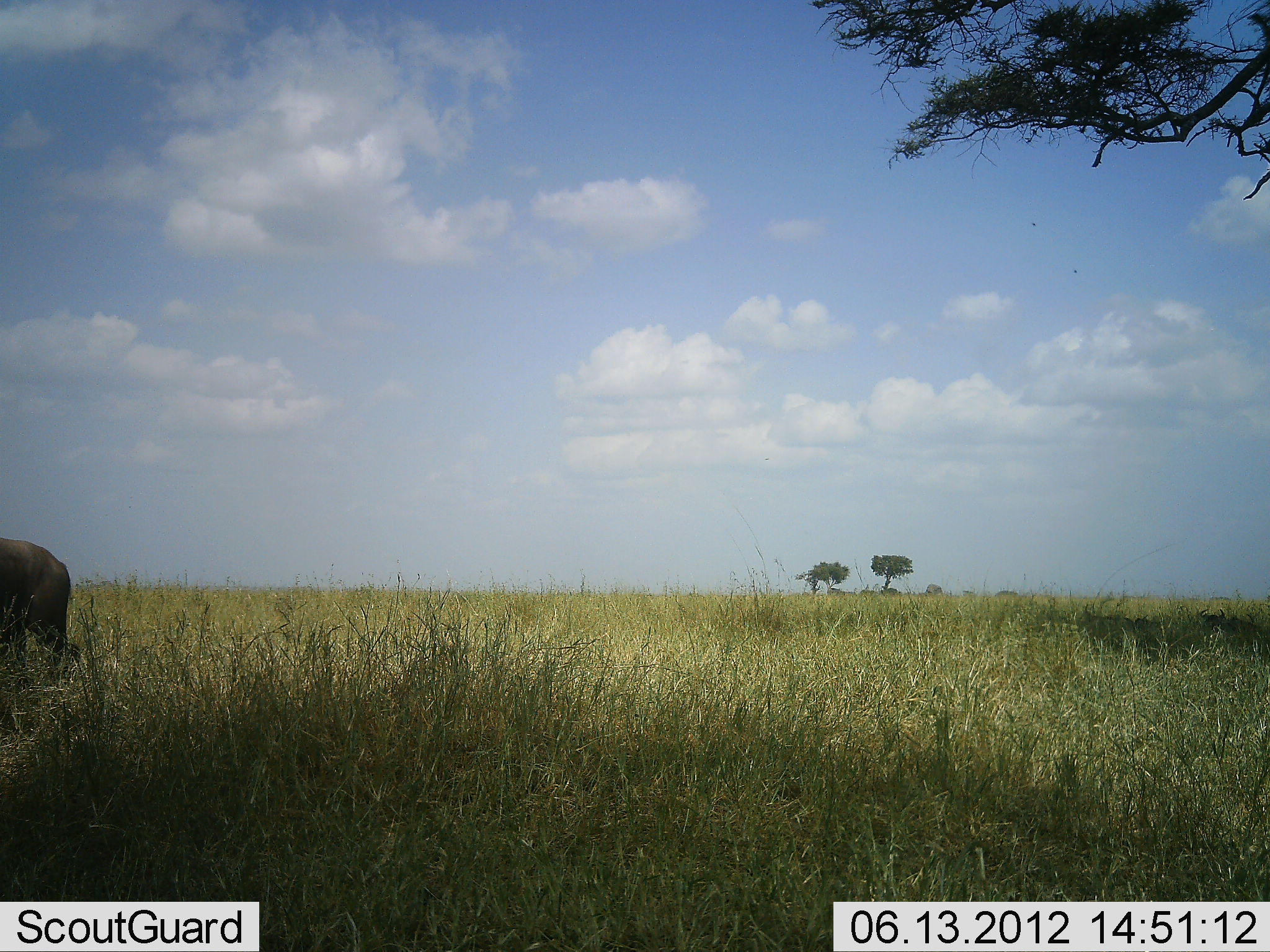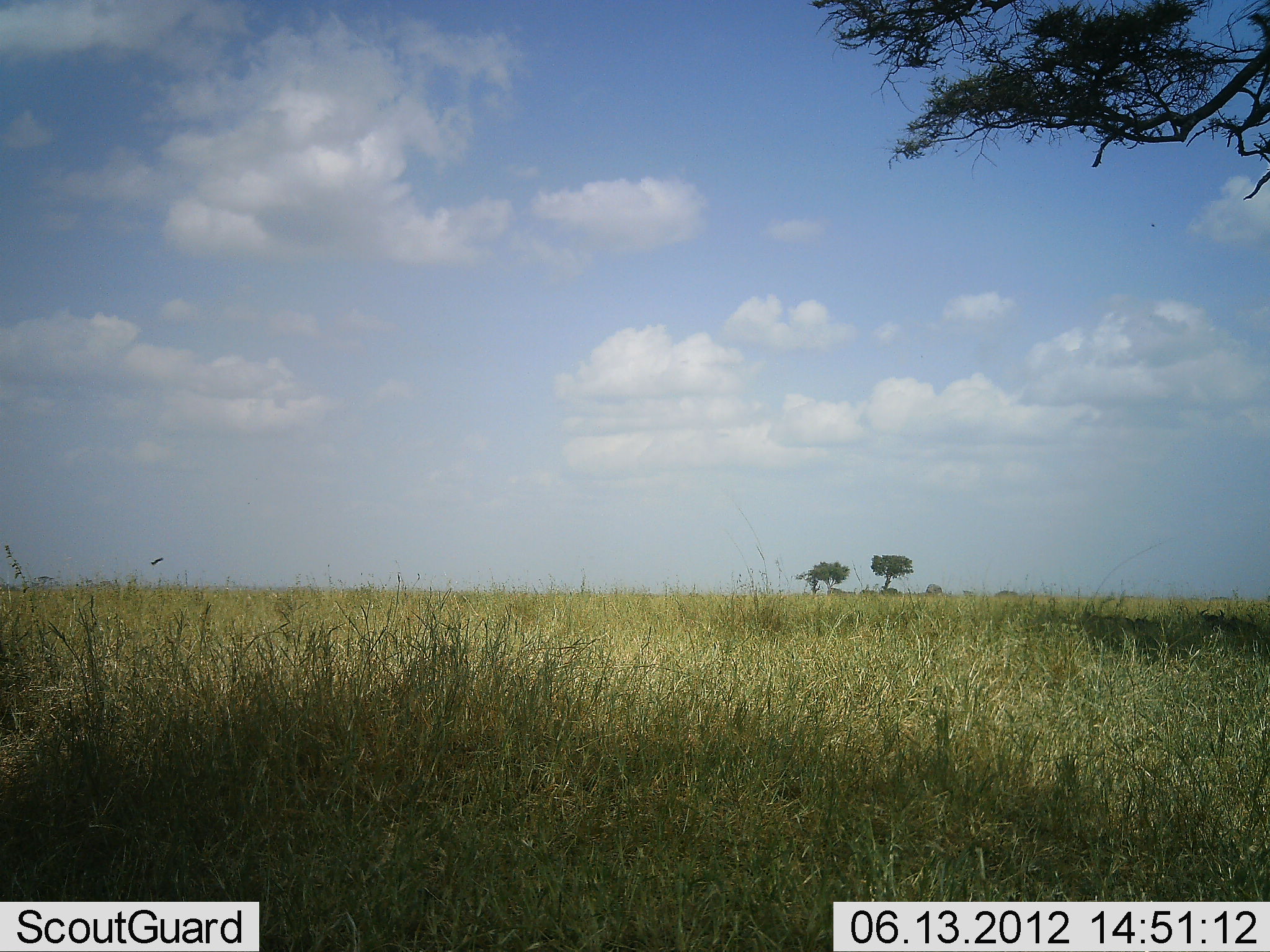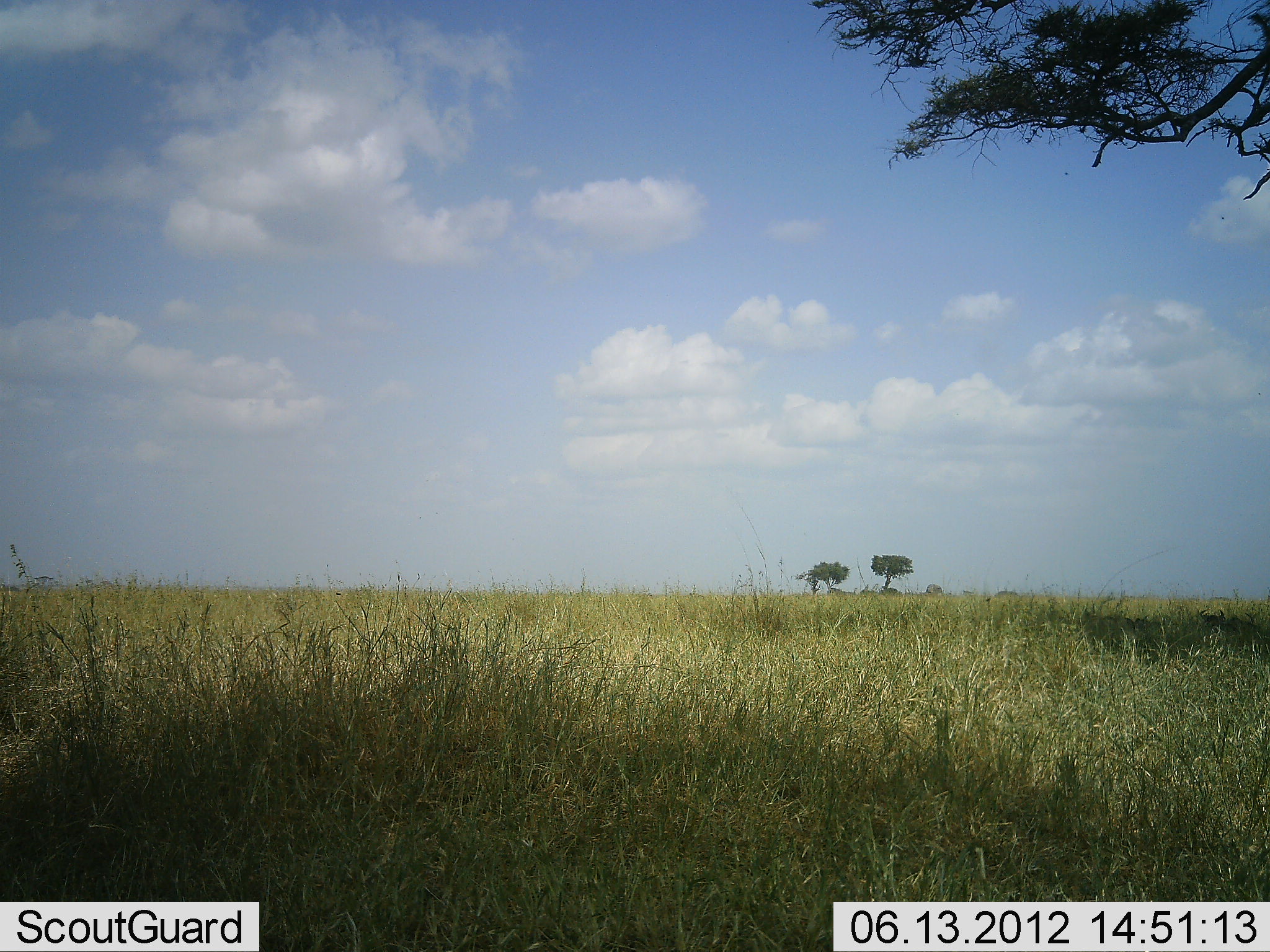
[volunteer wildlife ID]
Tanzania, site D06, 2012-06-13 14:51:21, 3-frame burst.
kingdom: Animalia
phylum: Chordata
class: Mammalia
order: Artiodactyla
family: Bovidae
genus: Connochaetes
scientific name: Connochaetes taurinus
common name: blue wildebeest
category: wildebeest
Wildebeest (blue wildebeest) (Connochaetes taurinus), count 1. Behavior (volunteer vote fractions): standing 0%, resting 30%, moving 100%, interacting 0%. Young present (vote fraction): 0%. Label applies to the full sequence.